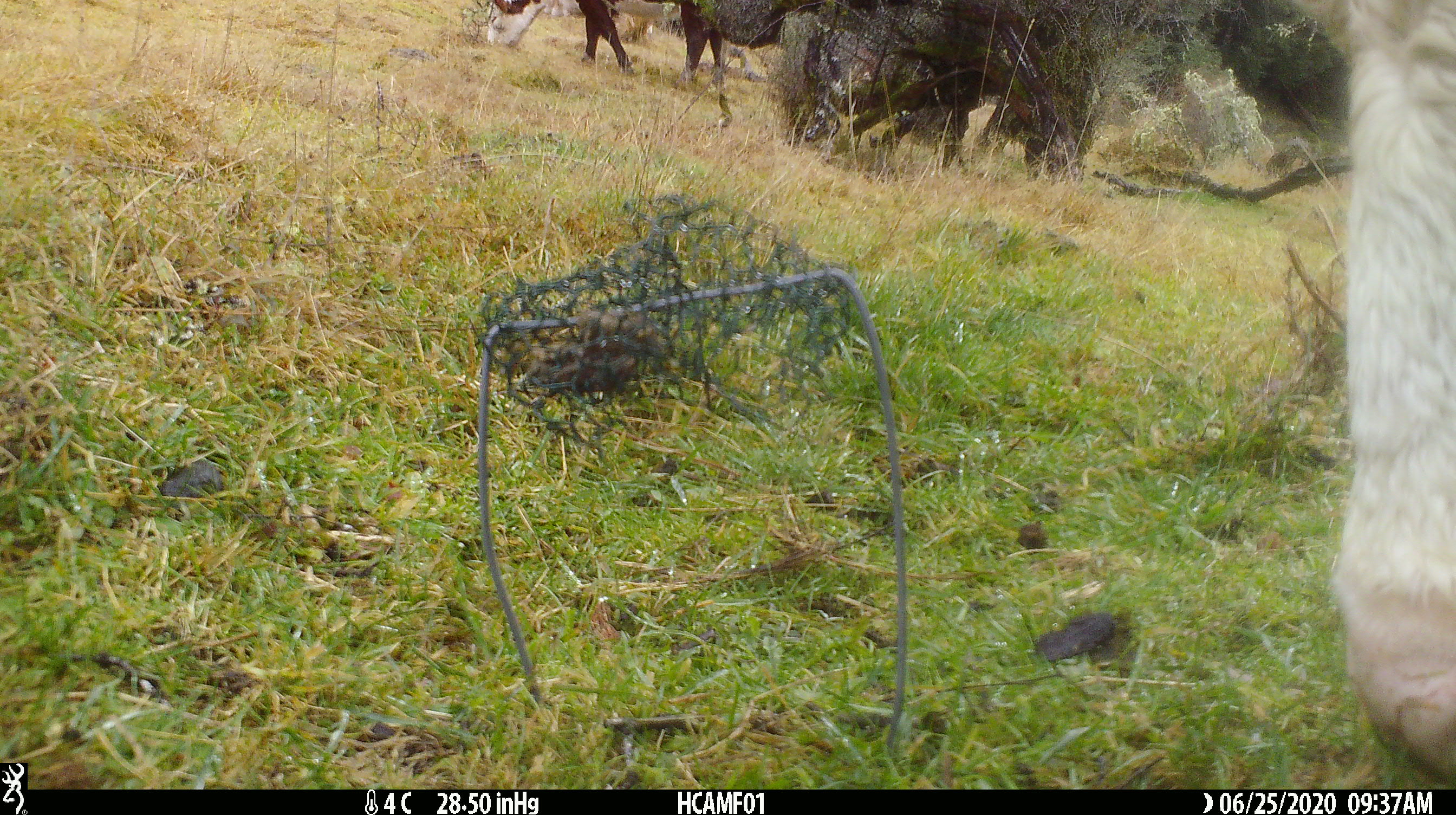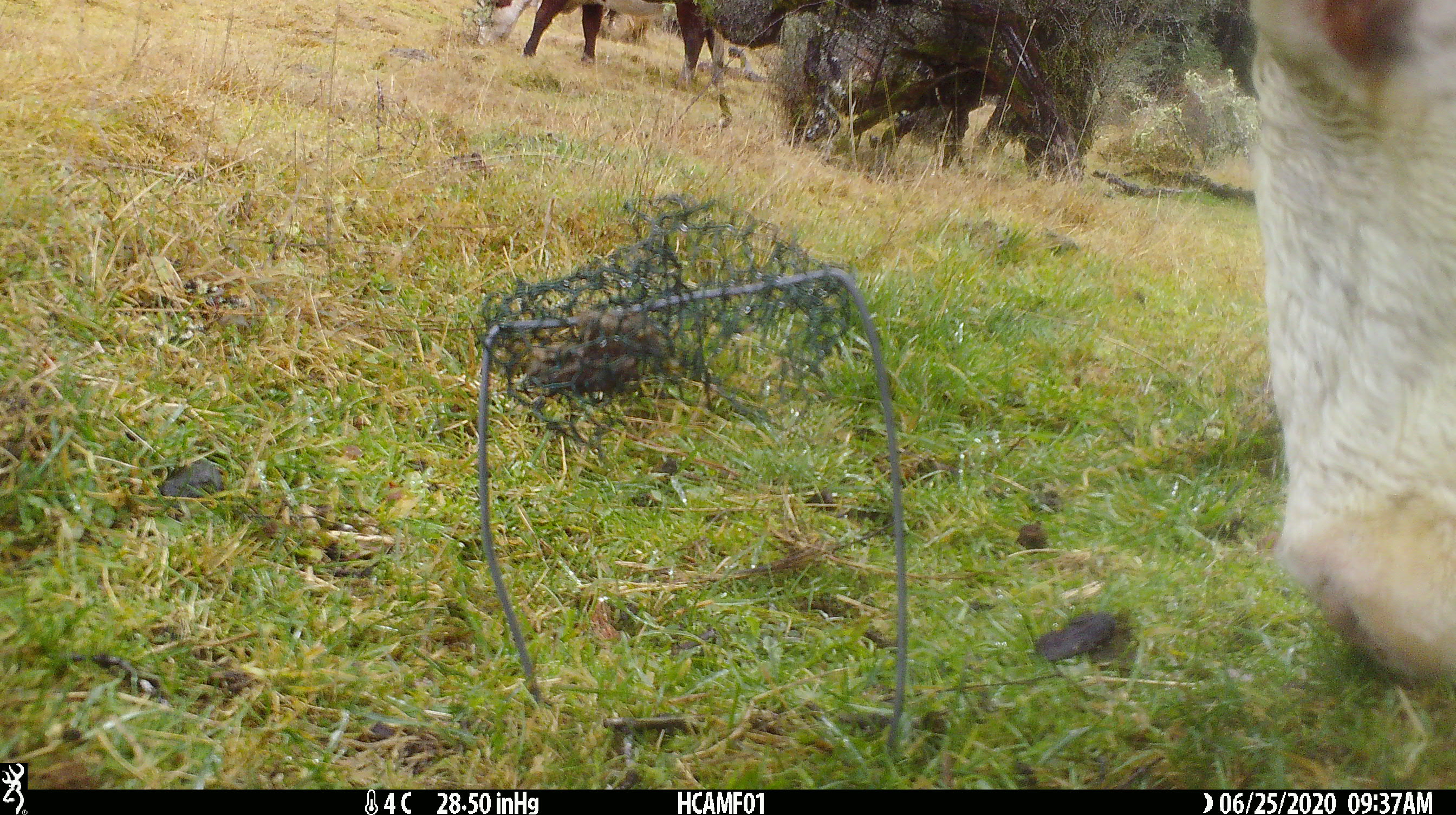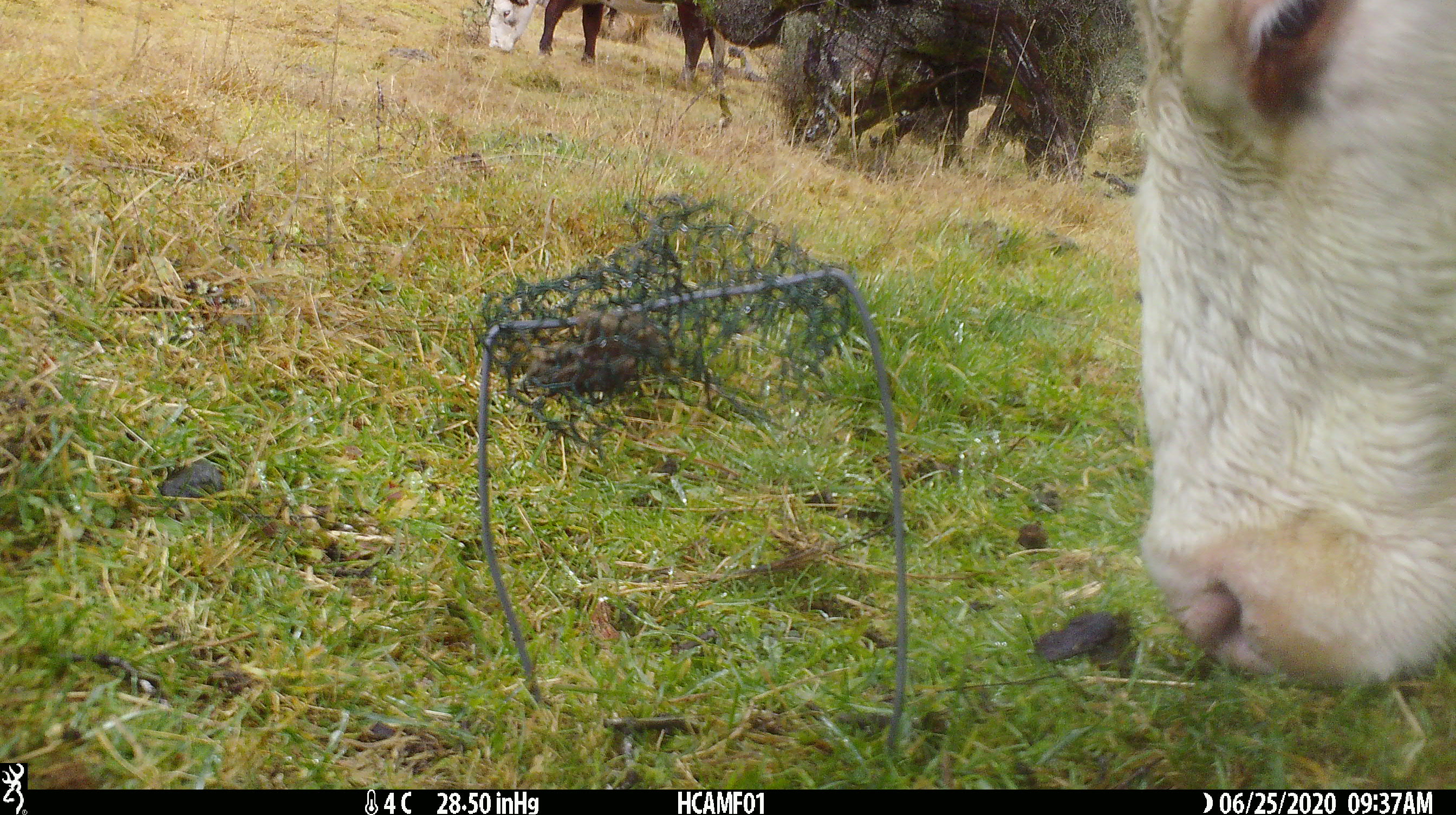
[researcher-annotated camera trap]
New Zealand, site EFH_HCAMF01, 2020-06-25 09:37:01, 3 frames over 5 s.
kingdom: Animalia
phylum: Chordata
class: Mammalia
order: Artiodactyla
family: Bovidae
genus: Bos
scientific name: Bos taurus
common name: domestic cow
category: cow